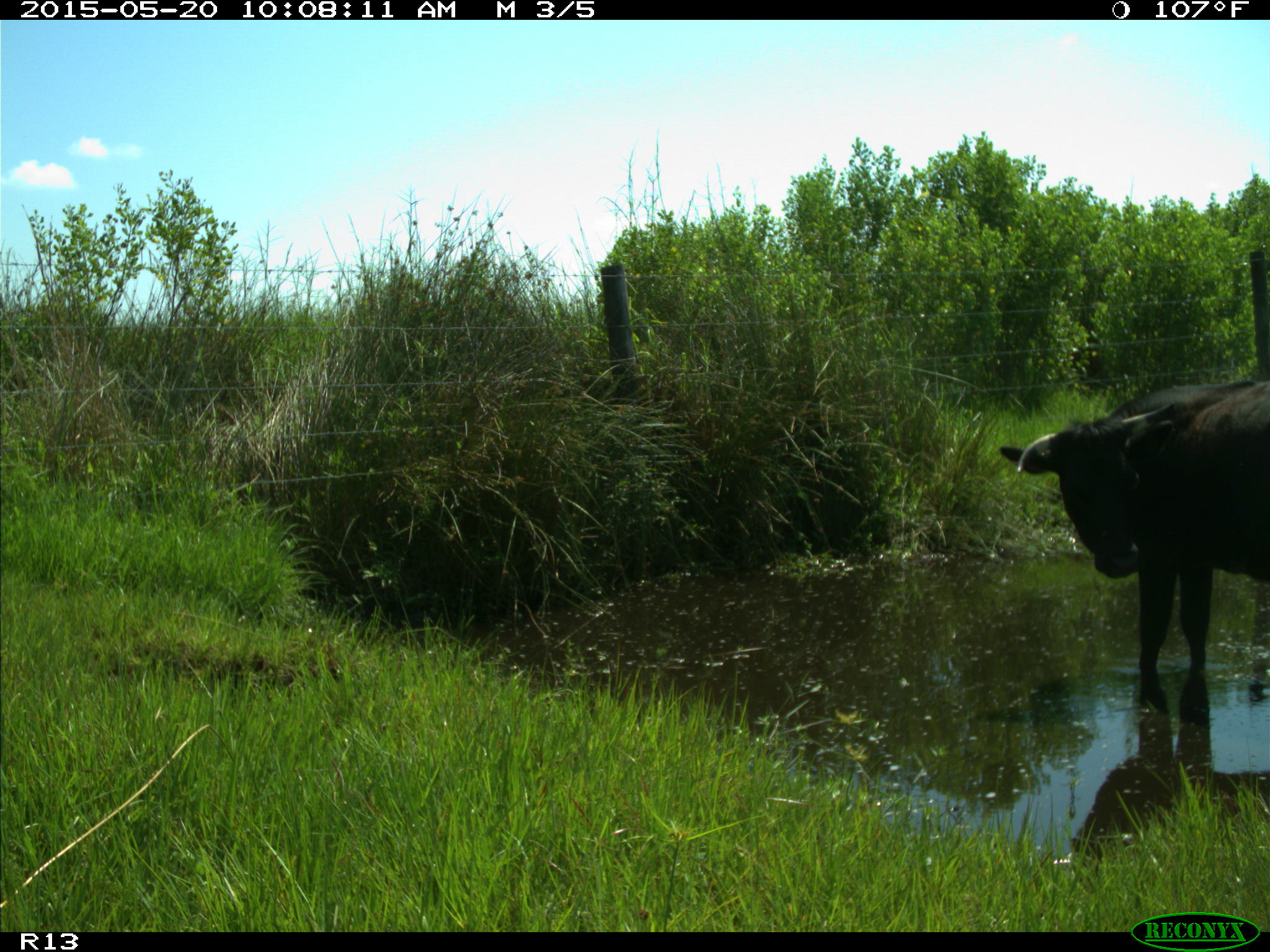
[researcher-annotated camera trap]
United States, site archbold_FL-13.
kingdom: Animalia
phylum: Chordata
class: Mammalia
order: Artiodactyla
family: Bovidae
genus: Bos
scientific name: Bos taurus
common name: domestic cow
Bos taurus (domestic cow).